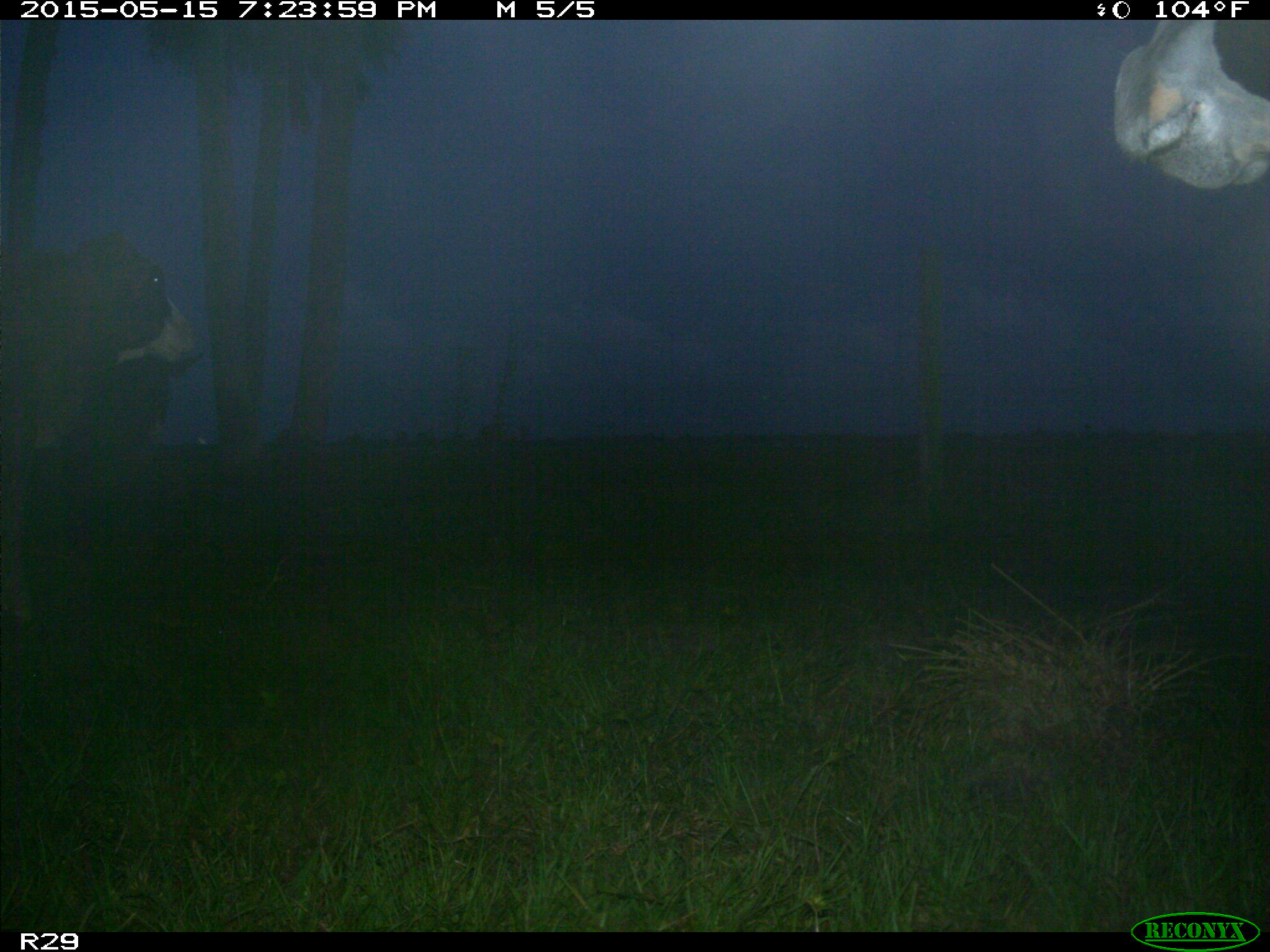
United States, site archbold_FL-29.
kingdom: Animalia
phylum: Chordata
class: Mammalia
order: Artiodactyla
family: Bovidae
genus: Bos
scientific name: Bos taurus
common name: domestic cow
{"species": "Bos taurus (domestic cow)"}